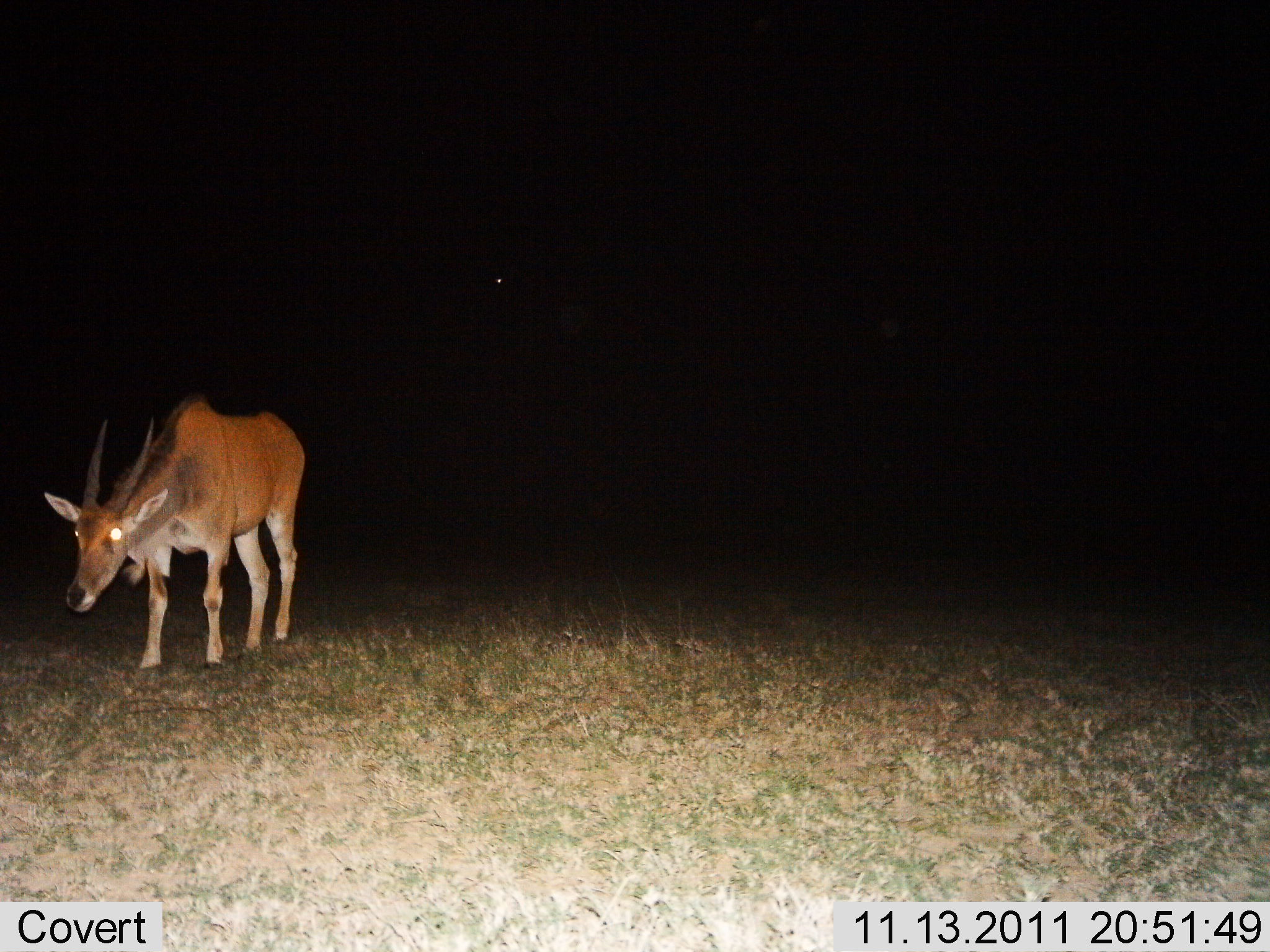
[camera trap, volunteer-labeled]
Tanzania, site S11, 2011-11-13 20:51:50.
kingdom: Animalia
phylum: Chordata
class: Mammalia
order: Artiodactyla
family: Bovidae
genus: Tragelaphus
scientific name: Tragelaphus oryx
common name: eland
Eland (Tragelaphus oryx), count 1. Behavior (volunteer vote fractions): standing 90%, resting 0%, moving 10%, interacting 0%. Young present (vote fraction): 0%. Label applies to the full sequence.